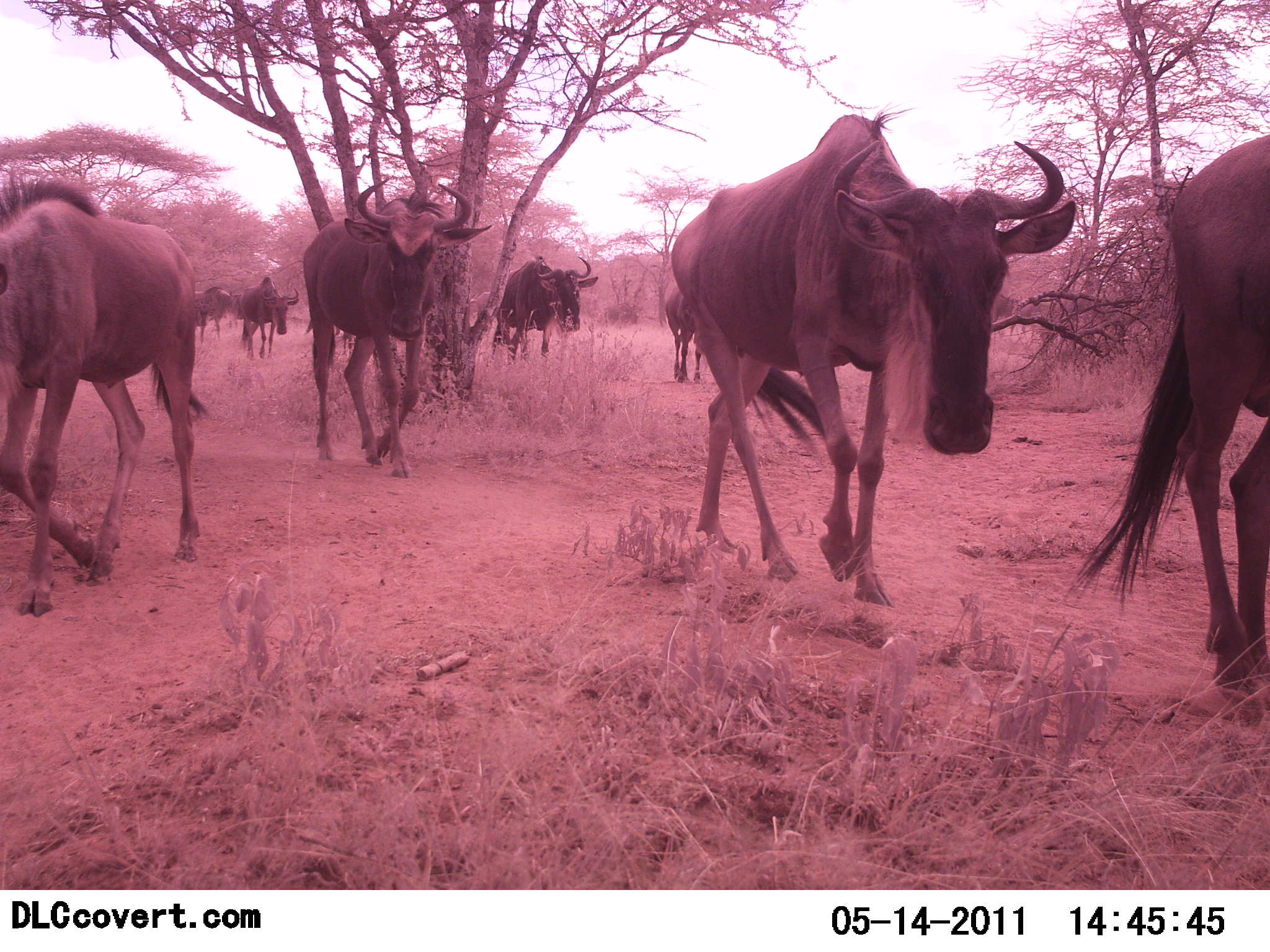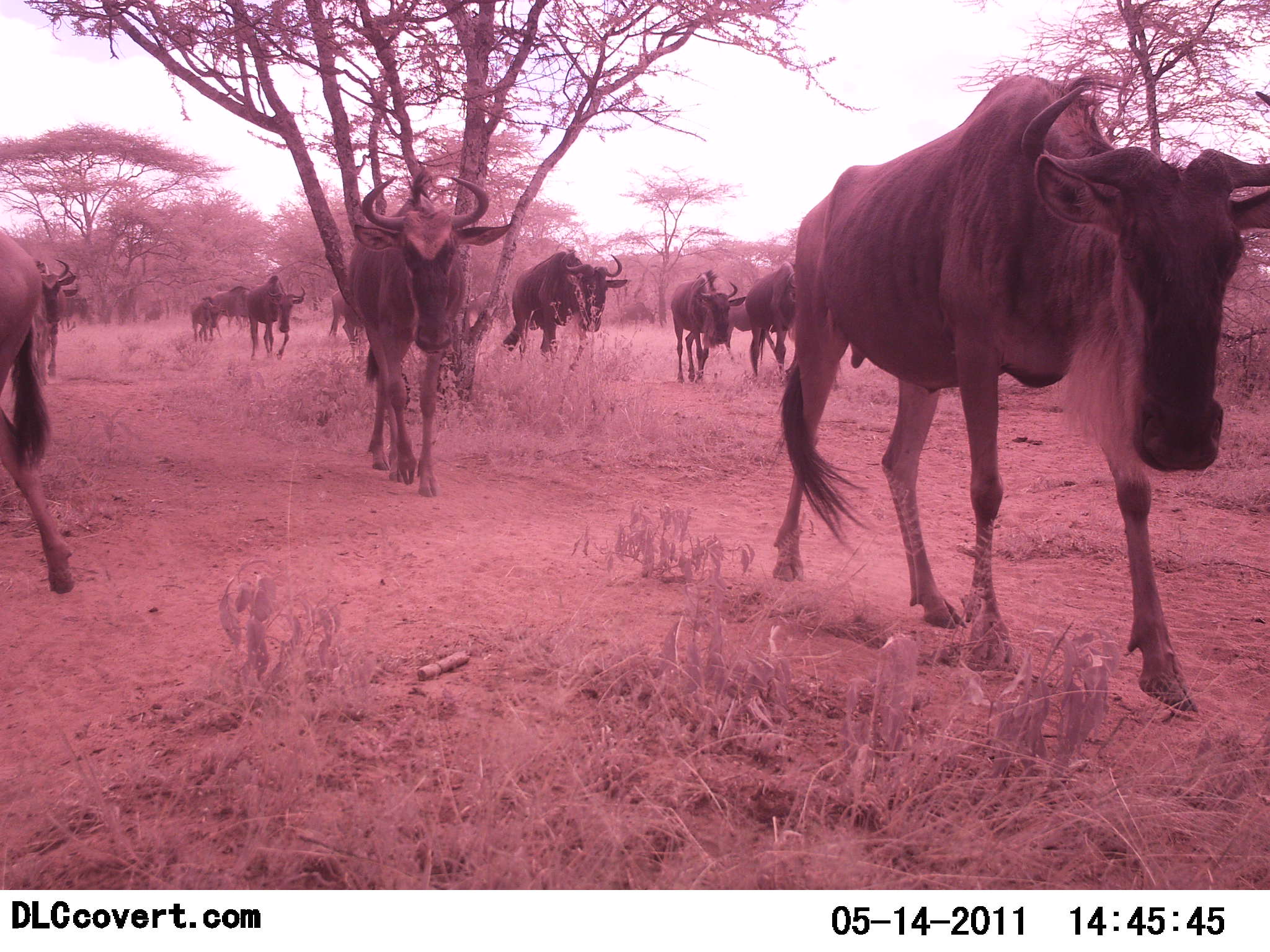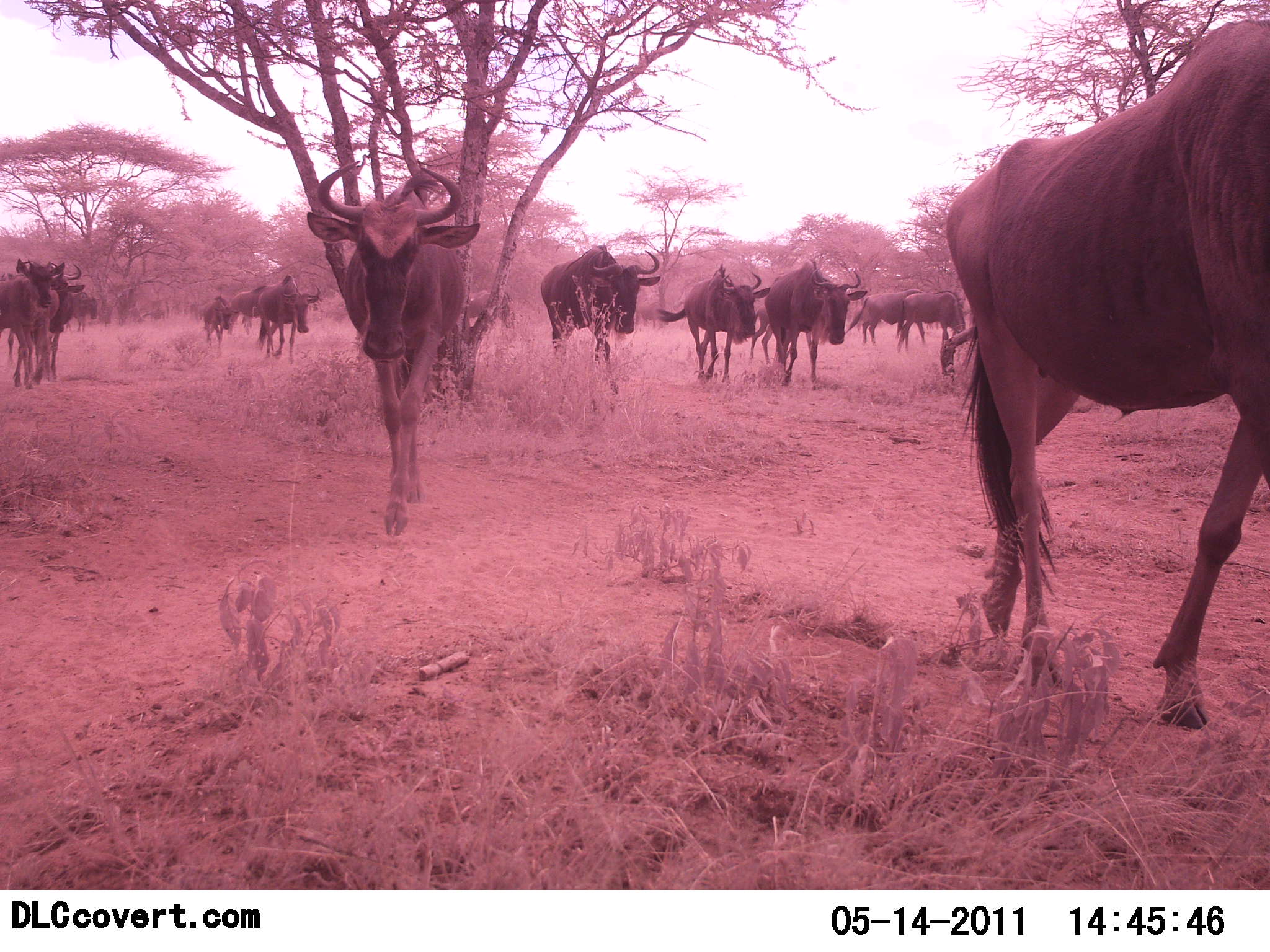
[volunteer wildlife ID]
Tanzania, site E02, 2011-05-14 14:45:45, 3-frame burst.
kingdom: Animalia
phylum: Chordata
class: Mammalia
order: Artiodactyla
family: Bovidae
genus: Connochaetes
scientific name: Connochaetes taurinus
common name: blue wildebeest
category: wildebeest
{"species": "wildebeest (blue wildebeest) (Connochaetes taurinus)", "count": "11-50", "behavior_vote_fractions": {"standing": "8%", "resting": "0%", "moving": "92%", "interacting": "0%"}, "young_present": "0%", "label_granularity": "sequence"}